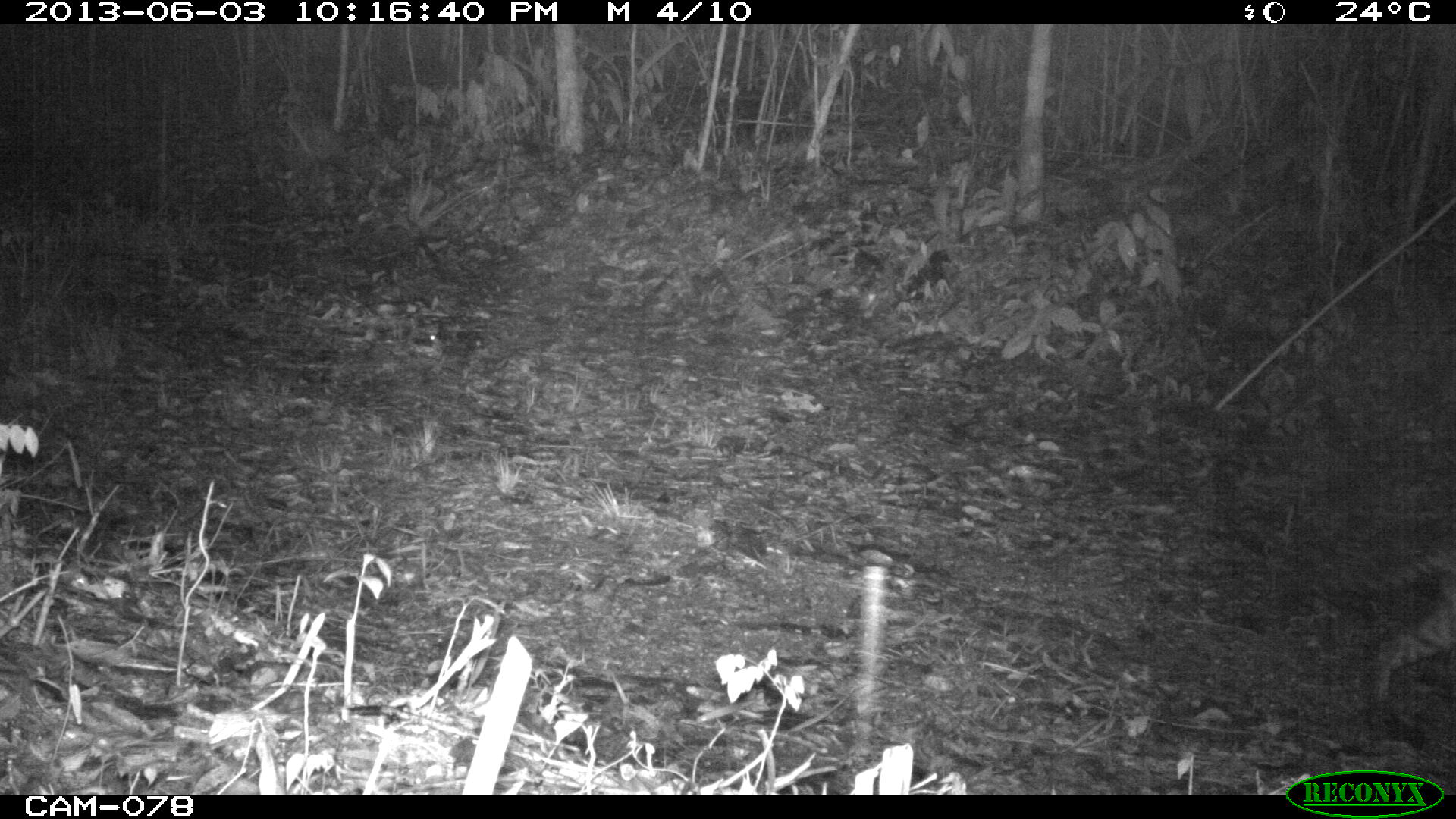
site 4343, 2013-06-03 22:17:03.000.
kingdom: Animalia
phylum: Chordata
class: Mammalia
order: Carnivora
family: Felidae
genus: Leopardus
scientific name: Leopardus pardalis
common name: ocelot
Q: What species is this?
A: Leopardus pardalis (ocelot).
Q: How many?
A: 1.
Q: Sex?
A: Female.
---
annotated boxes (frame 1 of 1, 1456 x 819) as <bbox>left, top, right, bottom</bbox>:
leopardus pardalis: <bbox>1336, 529, 1456, 750</bbox>